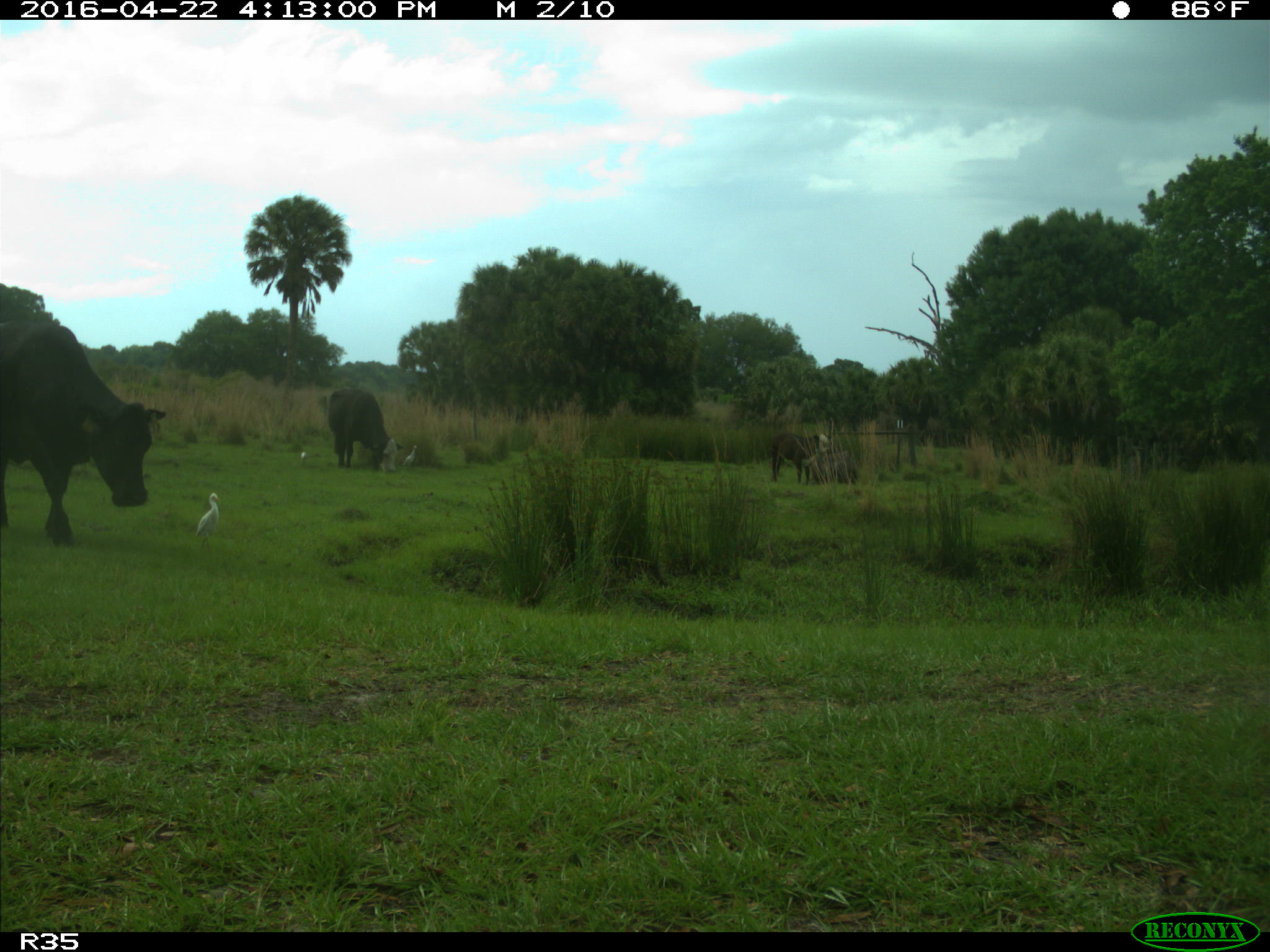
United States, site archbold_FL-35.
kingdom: Animalia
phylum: Chordata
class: Mammalia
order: Artiodactyla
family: Bovidae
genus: Bos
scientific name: Bos taurus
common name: domestic cow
Bos taurus (domestic cow).